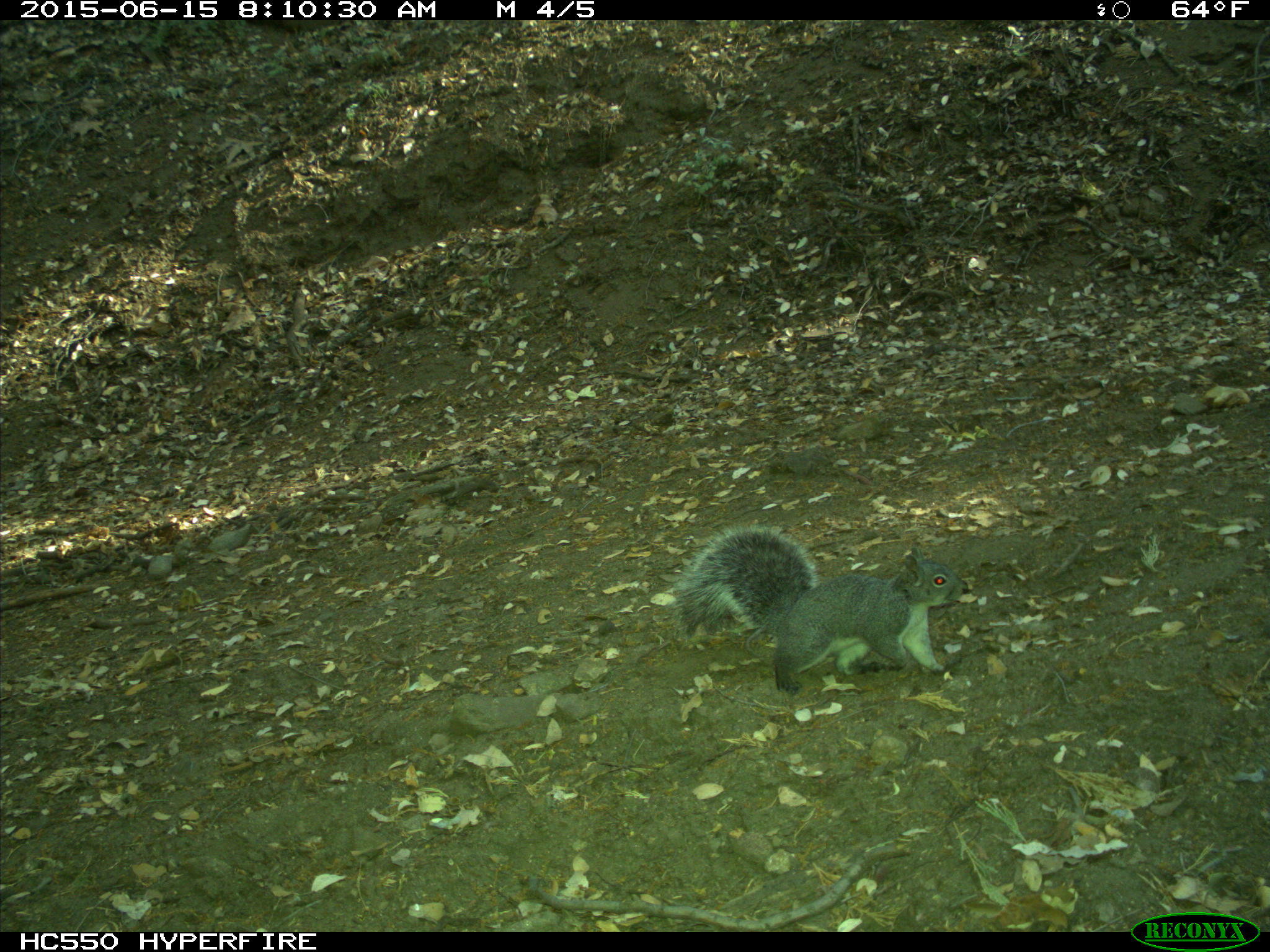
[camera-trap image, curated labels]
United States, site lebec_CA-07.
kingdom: Animalia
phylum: Chordata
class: Mammalia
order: Rodentia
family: Sciuridae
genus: Sciurus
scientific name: Sciurus carolinensis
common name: eastern gray squirrel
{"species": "Sciurus carolinensis (eastern gray squirrel)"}